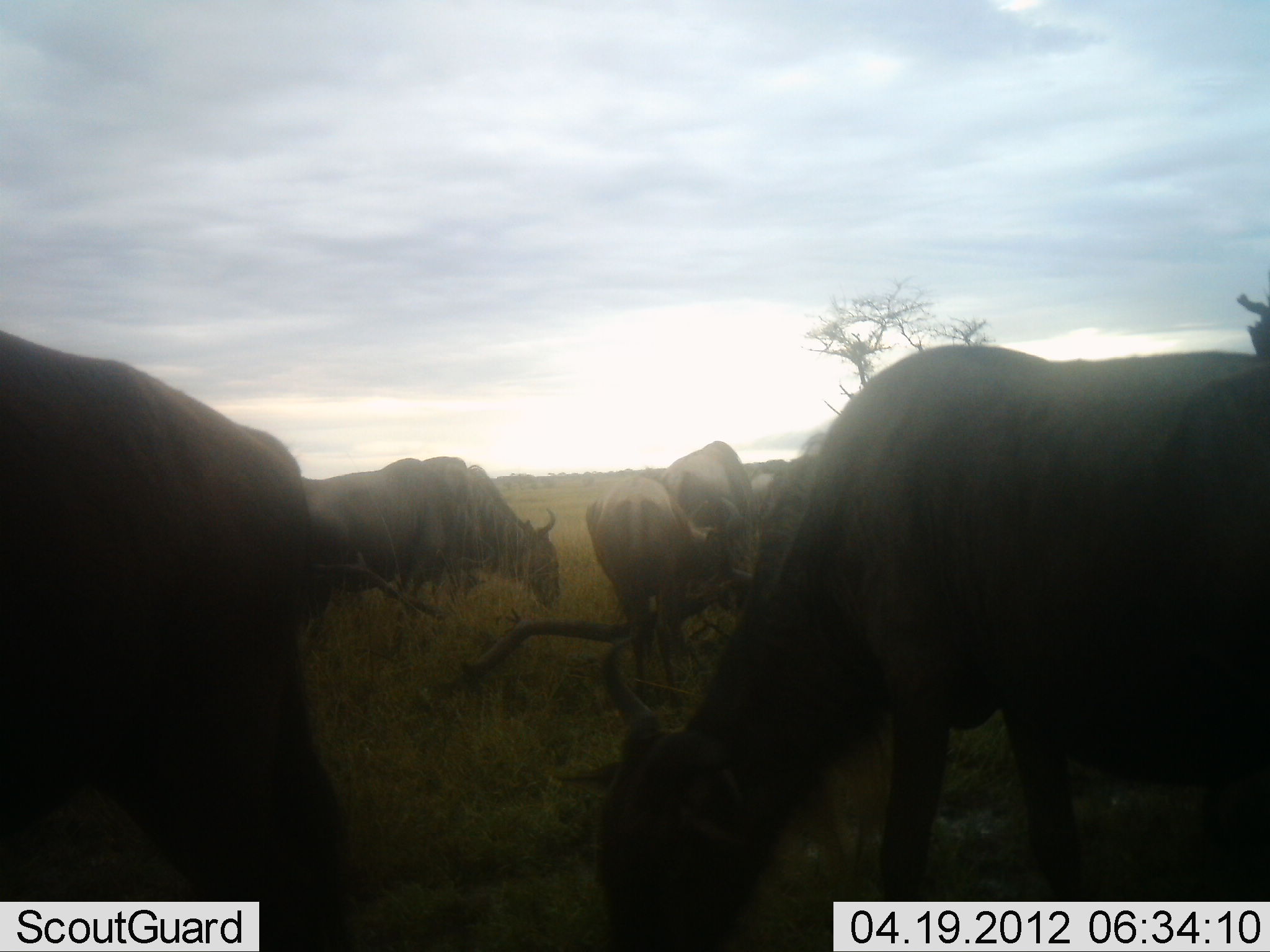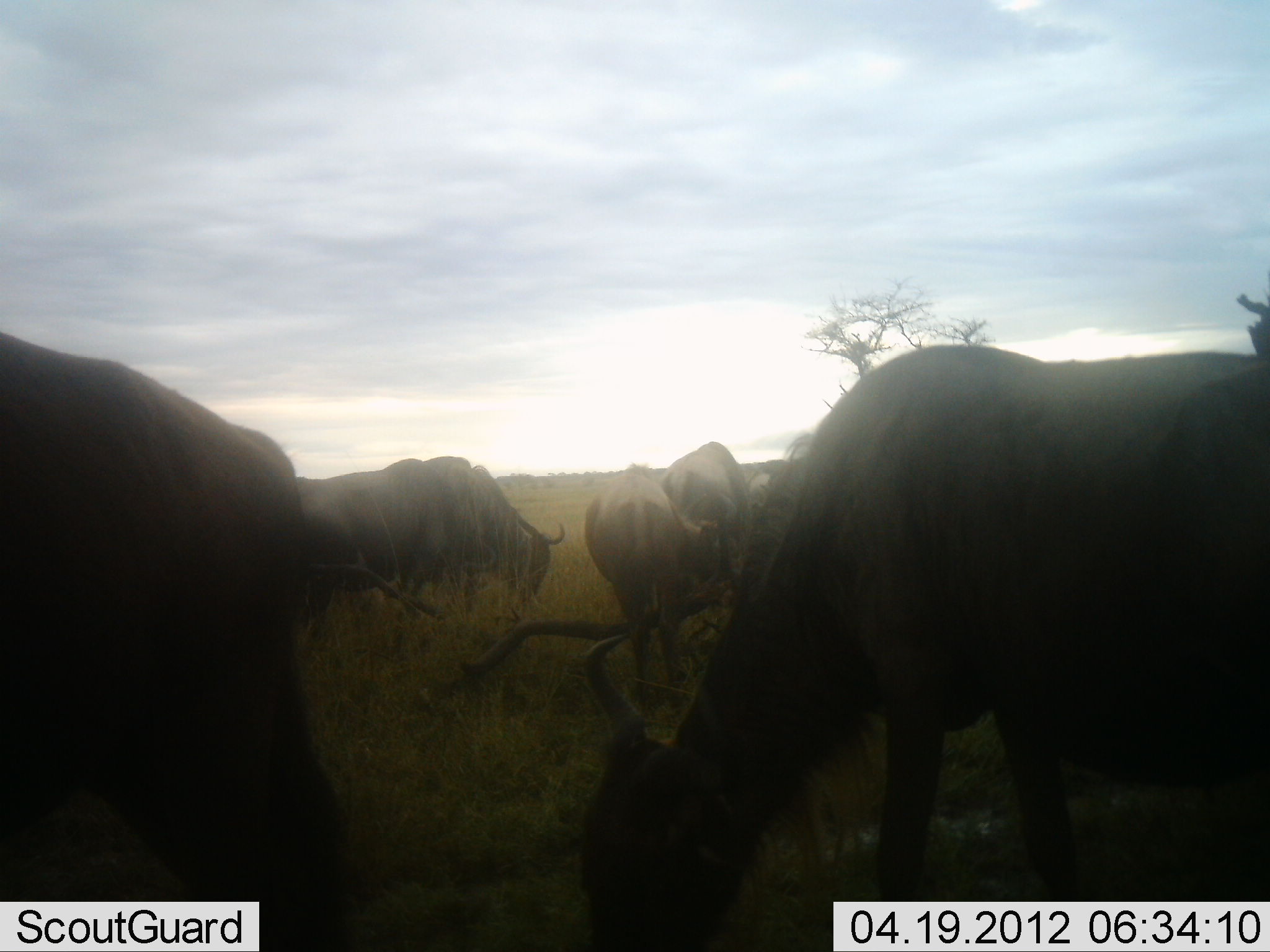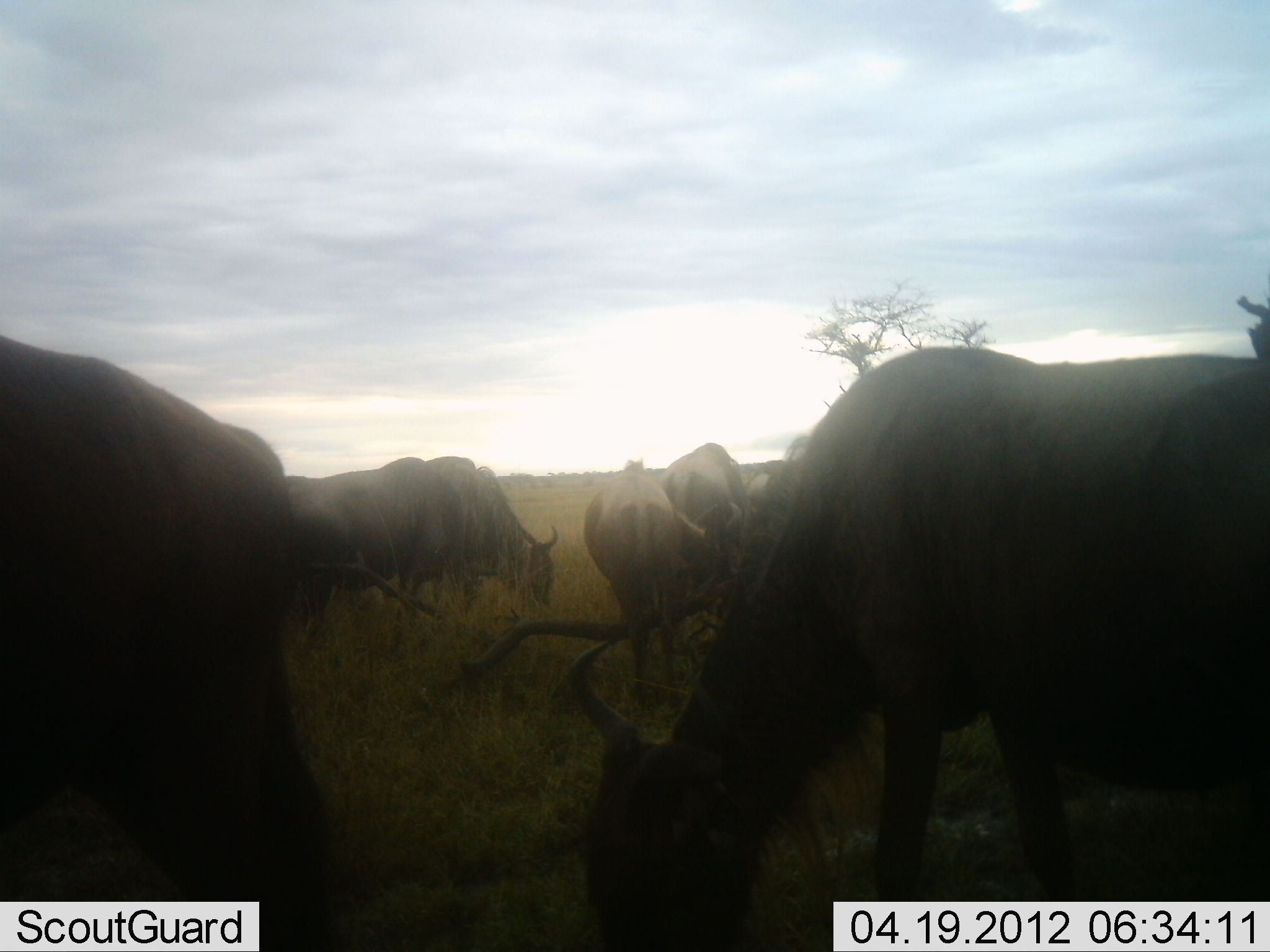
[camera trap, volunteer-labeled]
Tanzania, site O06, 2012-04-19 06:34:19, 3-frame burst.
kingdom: Animalia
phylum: Chordata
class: Mammalia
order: Artiodactyla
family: Bovidae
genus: Connochaetes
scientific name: Connochaetes taurinus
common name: blue wildebeest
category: wildebeest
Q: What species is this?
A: Wildebeest (blue wildebeest) (Connochaetes taurinus).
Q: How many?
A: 6.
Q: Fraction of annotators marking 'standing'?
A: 27%.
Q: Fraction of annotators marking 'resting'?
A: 0%.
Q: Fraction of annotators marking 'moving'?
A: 0%.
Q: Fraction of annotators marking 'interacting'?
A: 0%.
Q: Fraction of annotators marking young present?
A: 0%.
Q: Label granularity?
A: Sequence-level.